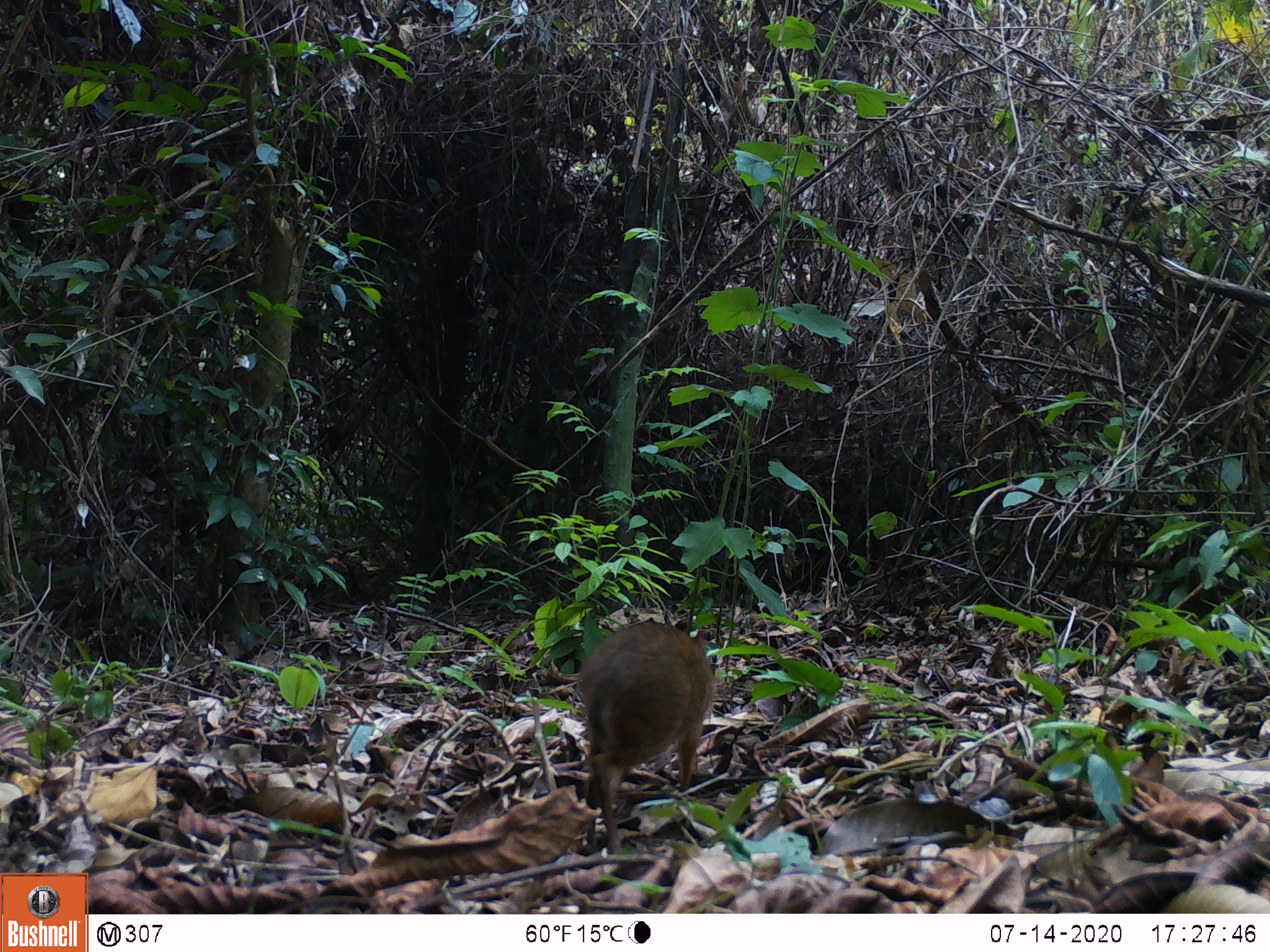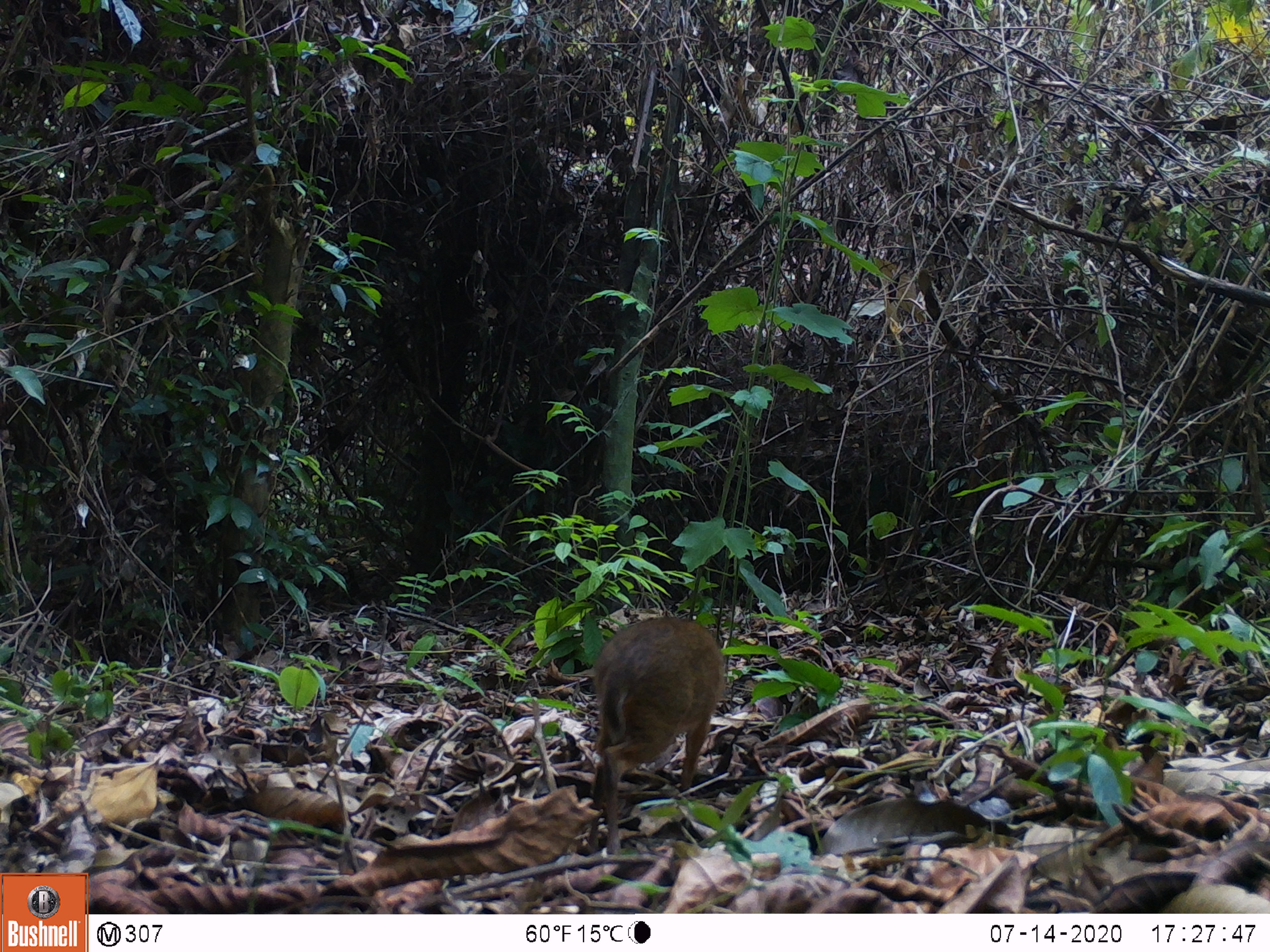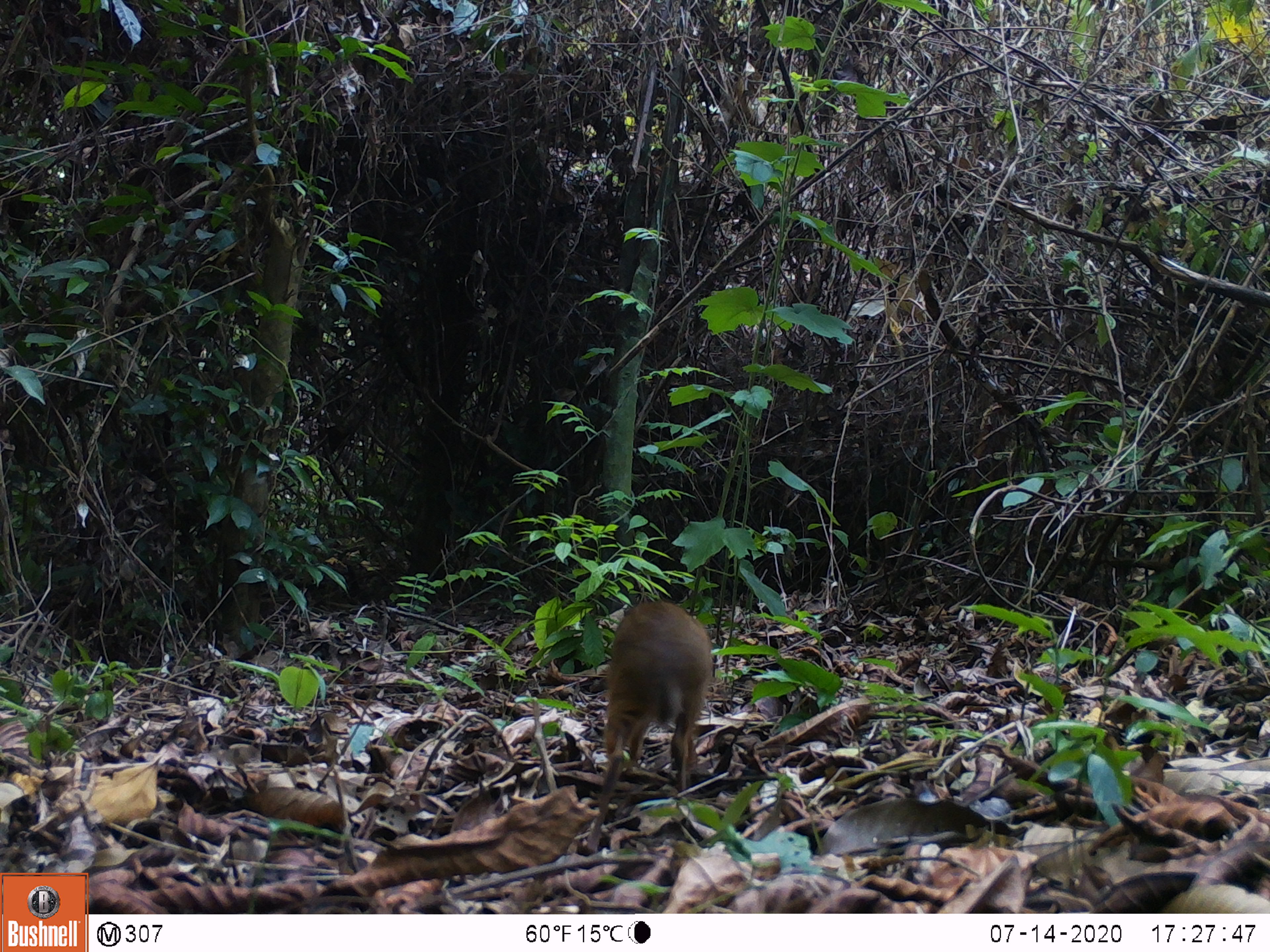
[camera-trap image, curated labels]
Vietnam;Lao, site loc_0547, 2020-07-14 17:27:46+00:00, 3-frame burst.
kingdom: Animalia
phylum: Chordata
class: Mammalia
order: Artiodactyla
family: Tragulidae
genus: Moschiola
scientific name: Moschiola meminna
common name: chevrotain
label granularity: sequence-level